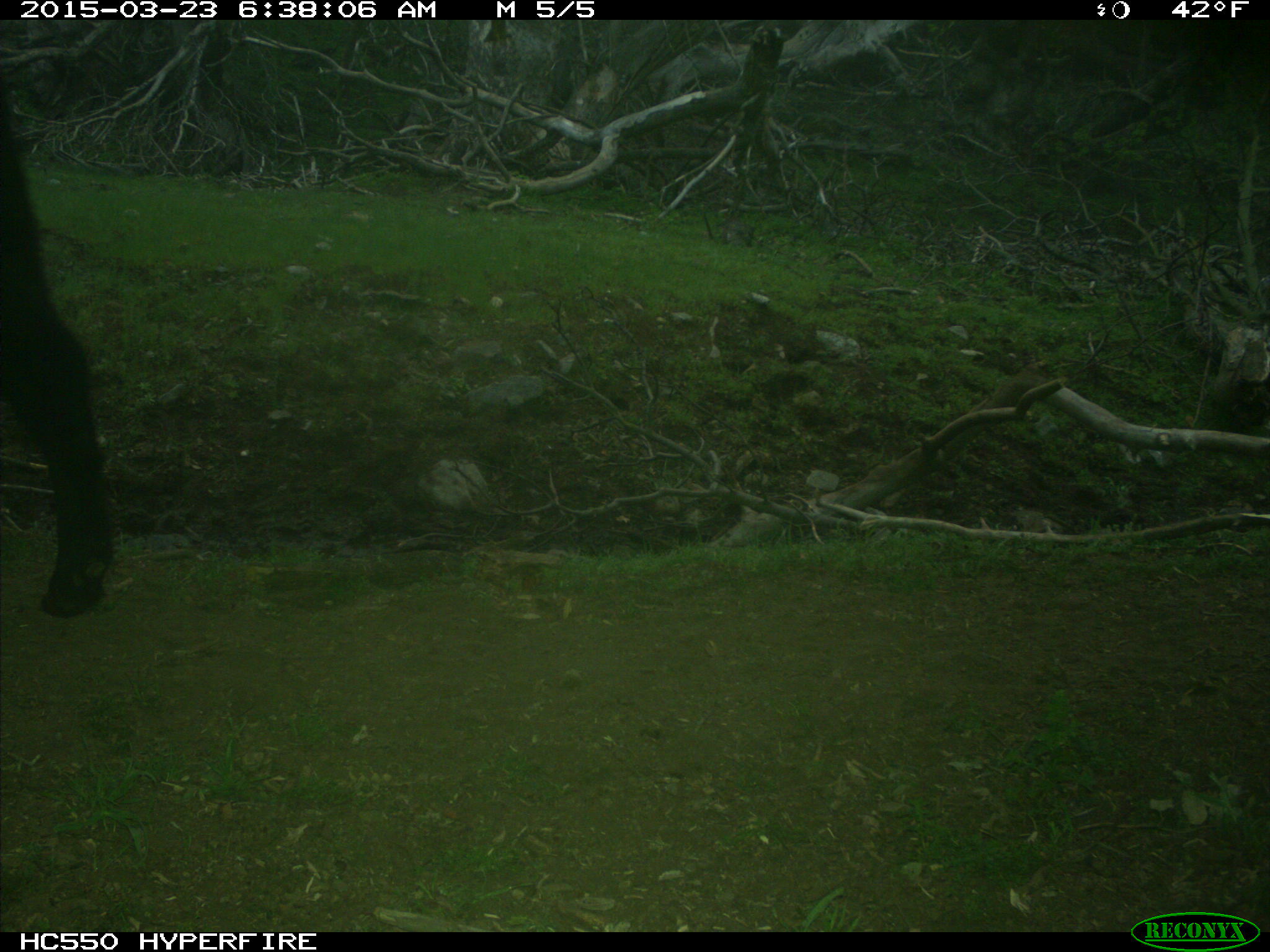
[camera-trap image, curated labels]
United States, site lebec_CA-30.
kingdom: Animalia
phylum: Chordata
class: Mammalia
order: Artiodactyla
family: Bovidae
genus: Bos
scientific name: Bos taurus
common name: domestic cow